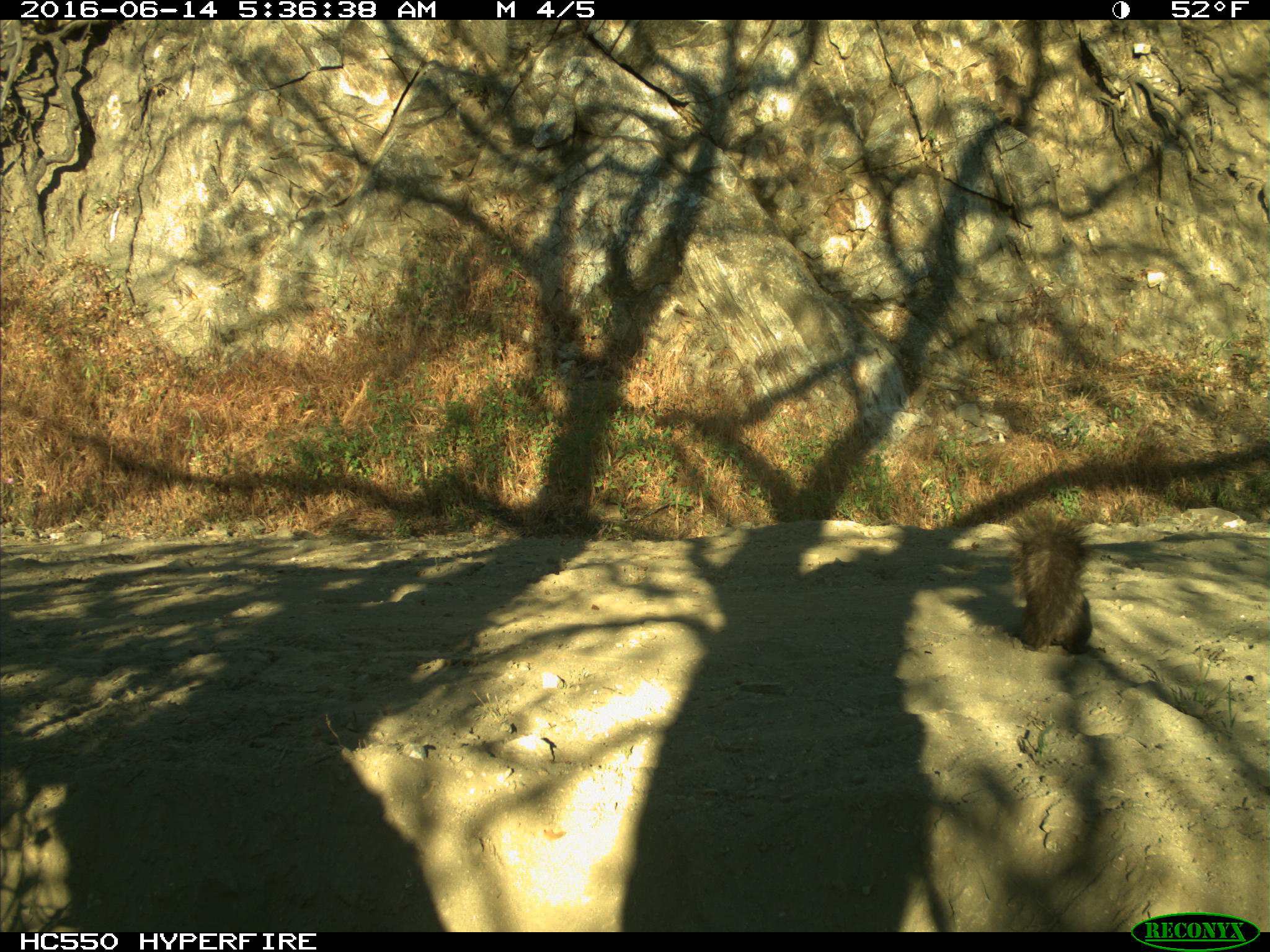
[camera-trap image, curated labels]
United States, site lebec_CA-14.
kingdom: Animalia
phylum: Chordata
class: Mammalia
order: Rodentia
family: Sciuridae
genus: Sciurus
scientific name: Sciurus carolinensis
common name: eastern gray squirrel